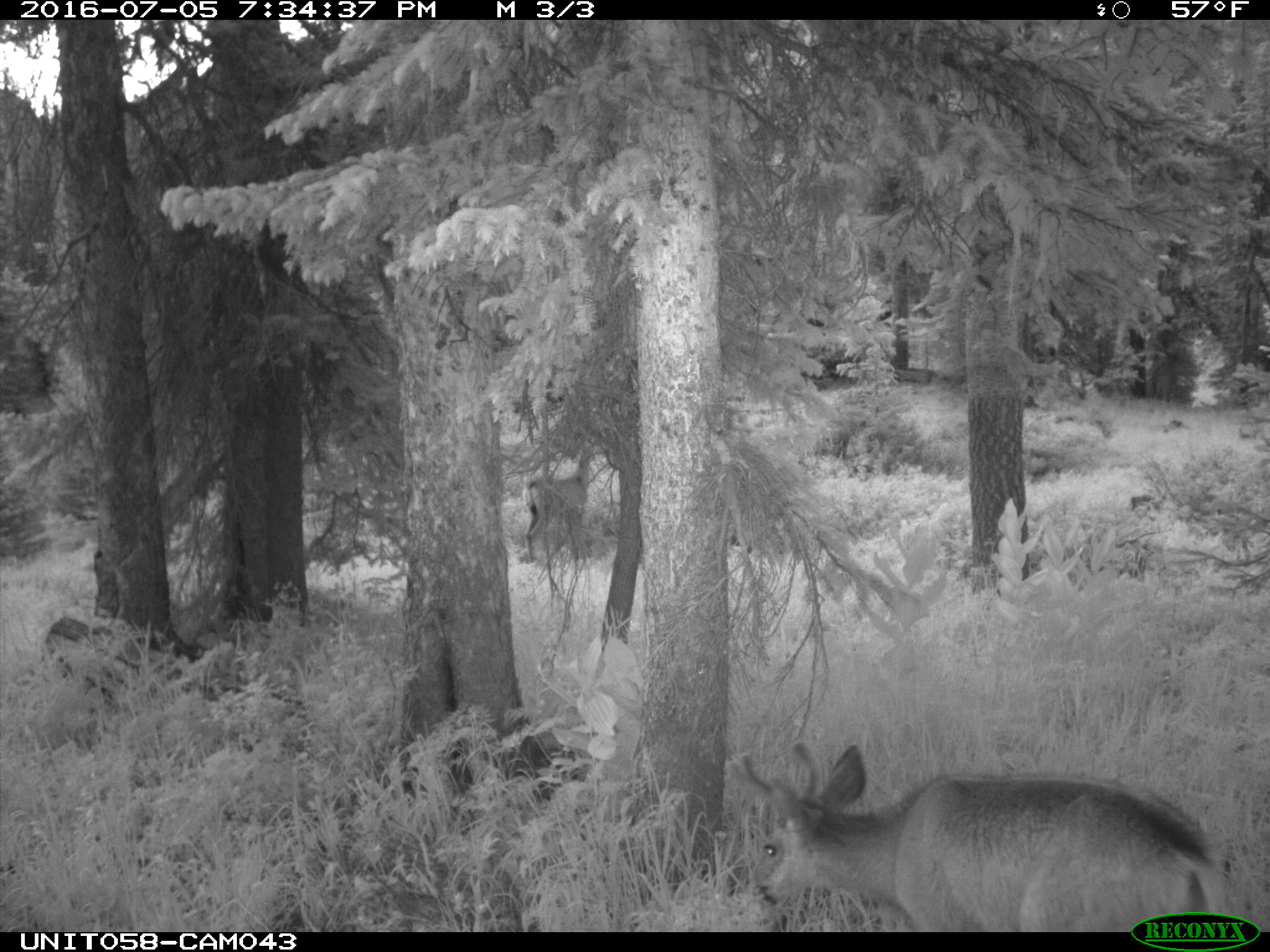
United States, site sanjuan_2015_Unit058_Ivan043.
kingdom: Animalia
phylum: Chordata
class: Mammalia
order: Artiodactyla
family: Cervidae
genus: Odocoileus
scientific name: Odocoileus hemionus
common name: mule deer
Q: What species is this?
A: Odocoileus hemionus (mule deer).